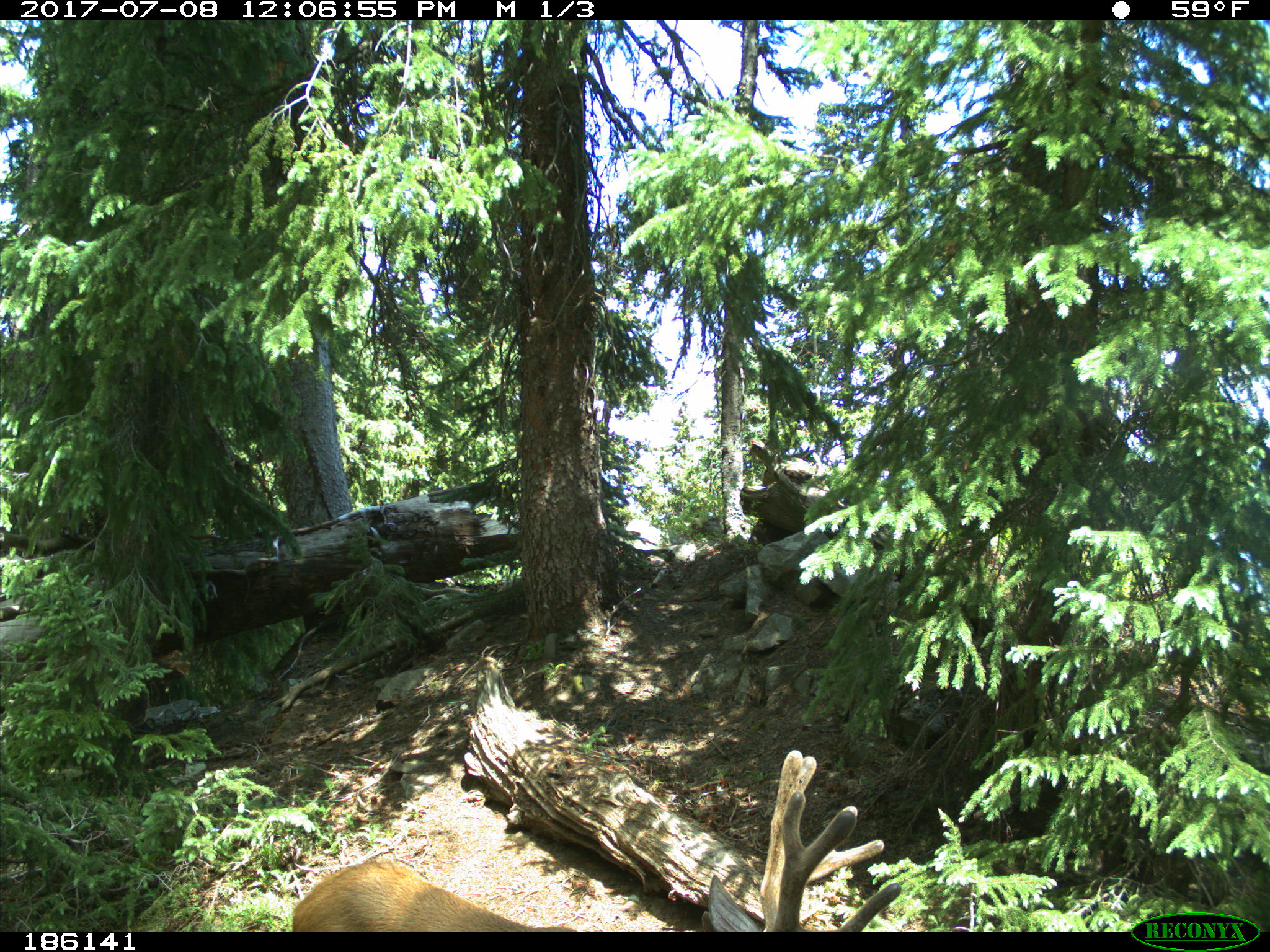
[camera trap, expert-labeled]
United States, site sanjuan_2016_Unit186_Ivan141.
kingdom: Animalia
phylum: Chordata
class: Mammalia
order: Artiodactyla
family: Cervidae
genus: Odocoileus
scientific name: Odocoileus hemionus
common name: mule deer